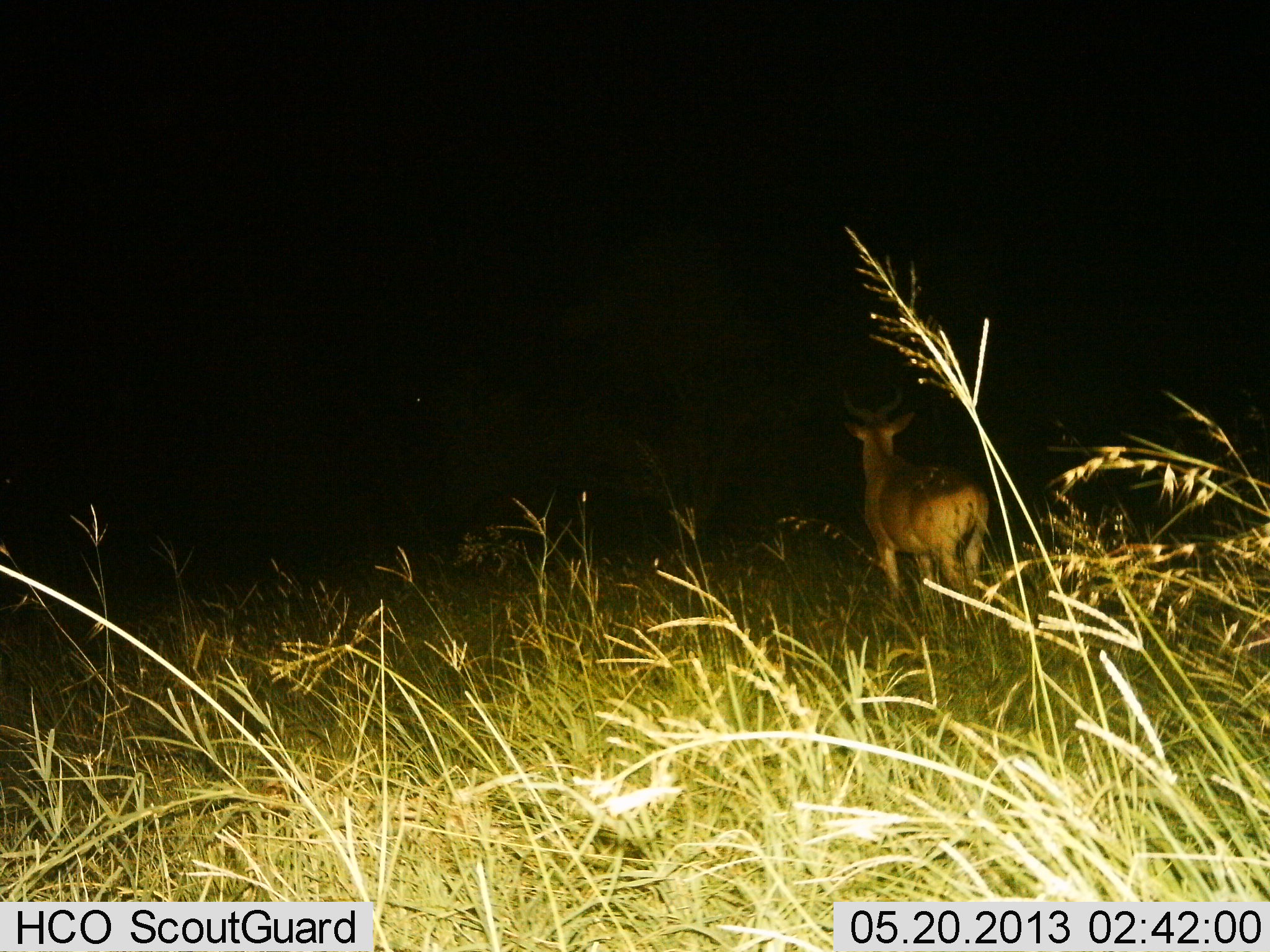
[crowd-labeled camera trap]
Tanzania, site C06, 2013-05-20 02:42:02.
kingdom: Animalia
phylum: Chordata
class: Mammalia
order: Artiodactyla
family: Bovidae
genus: Alcelaphus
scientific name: Alcelaphus buselaphus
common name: hartebeest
Hartebeest (Alcelaphus buselaphus), count 1. Behavior (volunteer vote fractions): standing 100%, resting 0%, moving 0%, interacting 0%. Young present (vote fraction): 0%. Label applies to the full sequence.